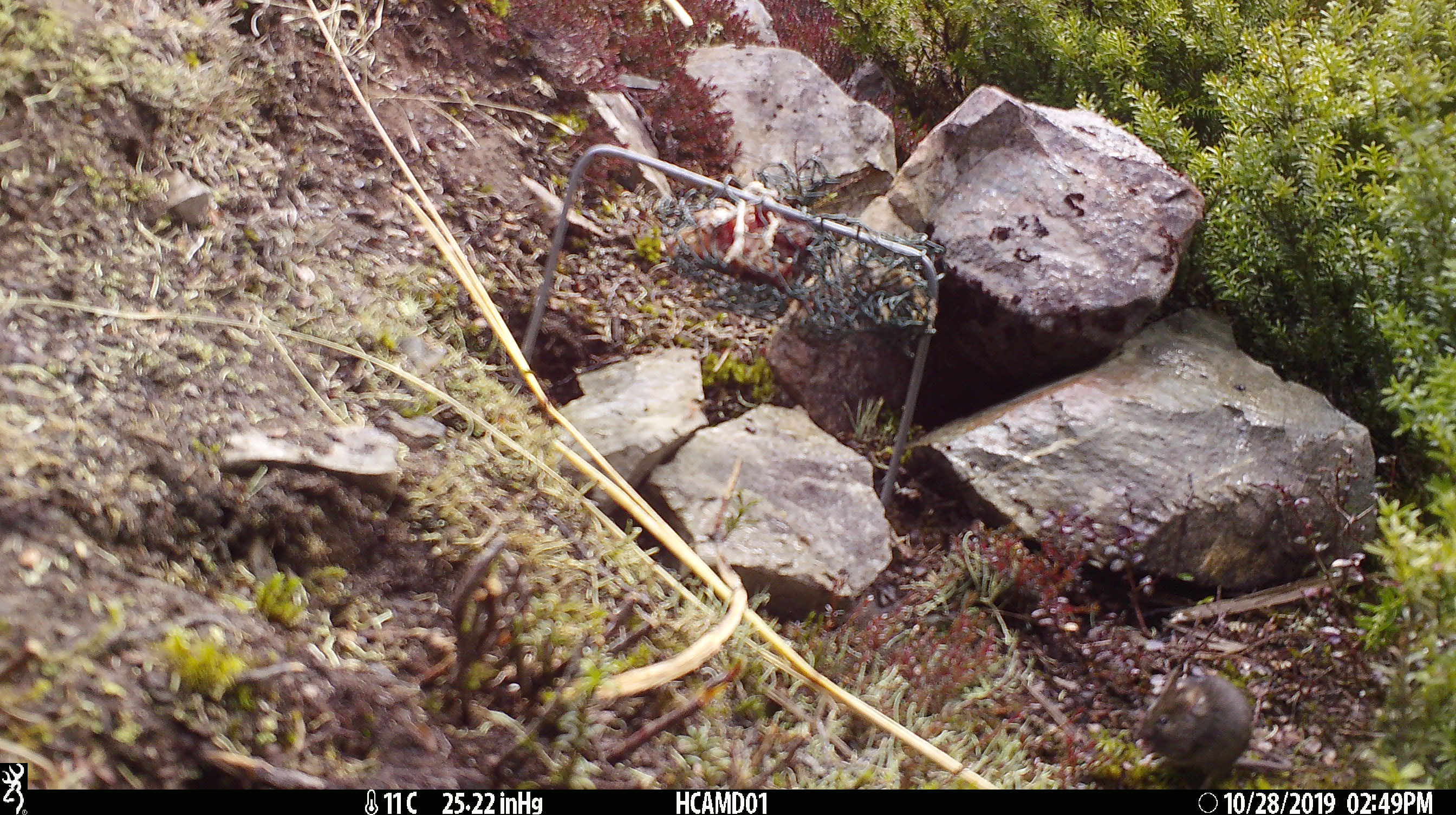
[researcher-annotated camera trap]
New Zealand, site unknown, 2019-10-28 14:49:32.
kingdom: Animalia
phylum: Chordata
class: Mammalia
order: Rodentia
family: Muridae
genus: Mus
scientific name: Mus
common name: mouse